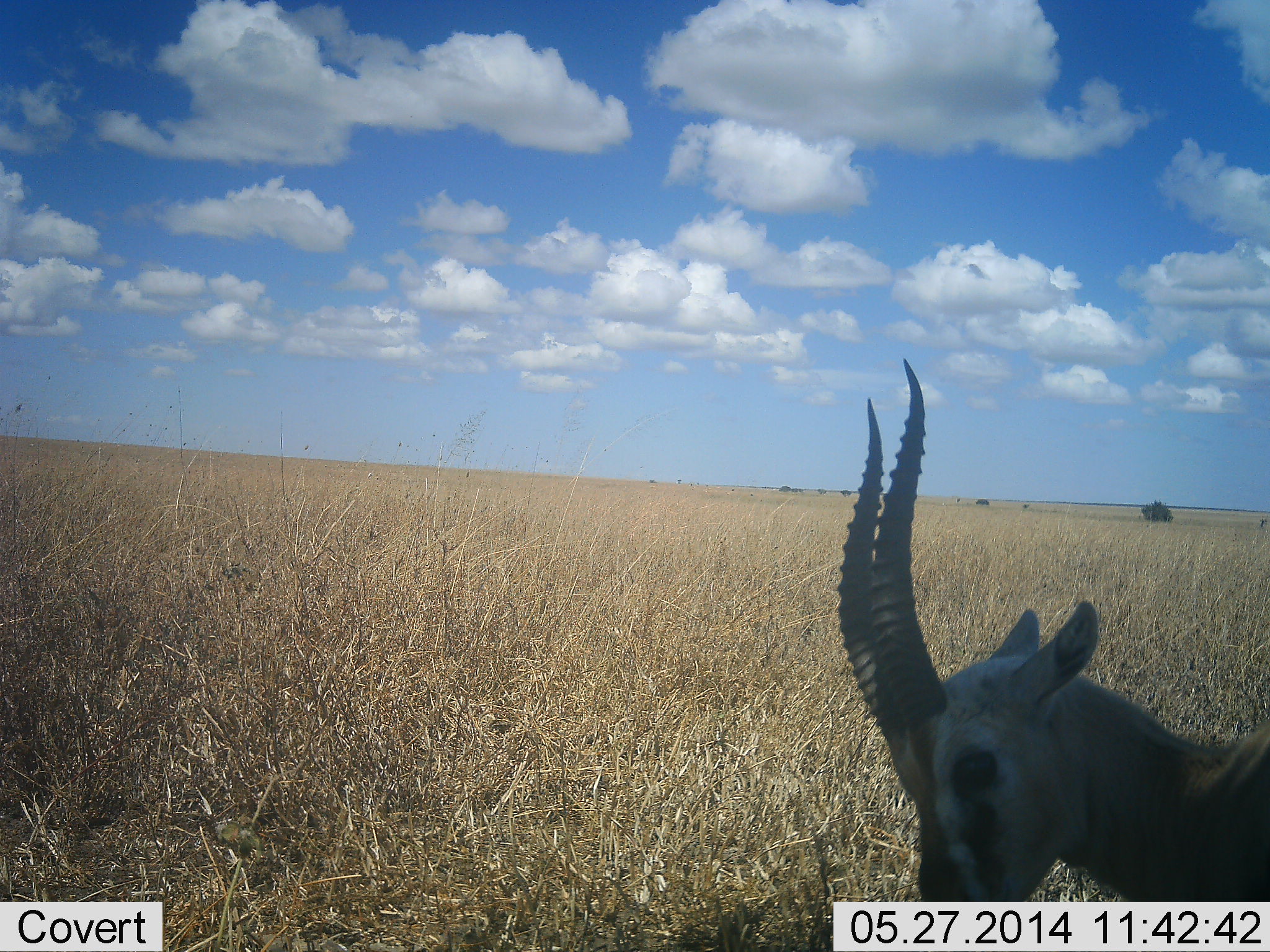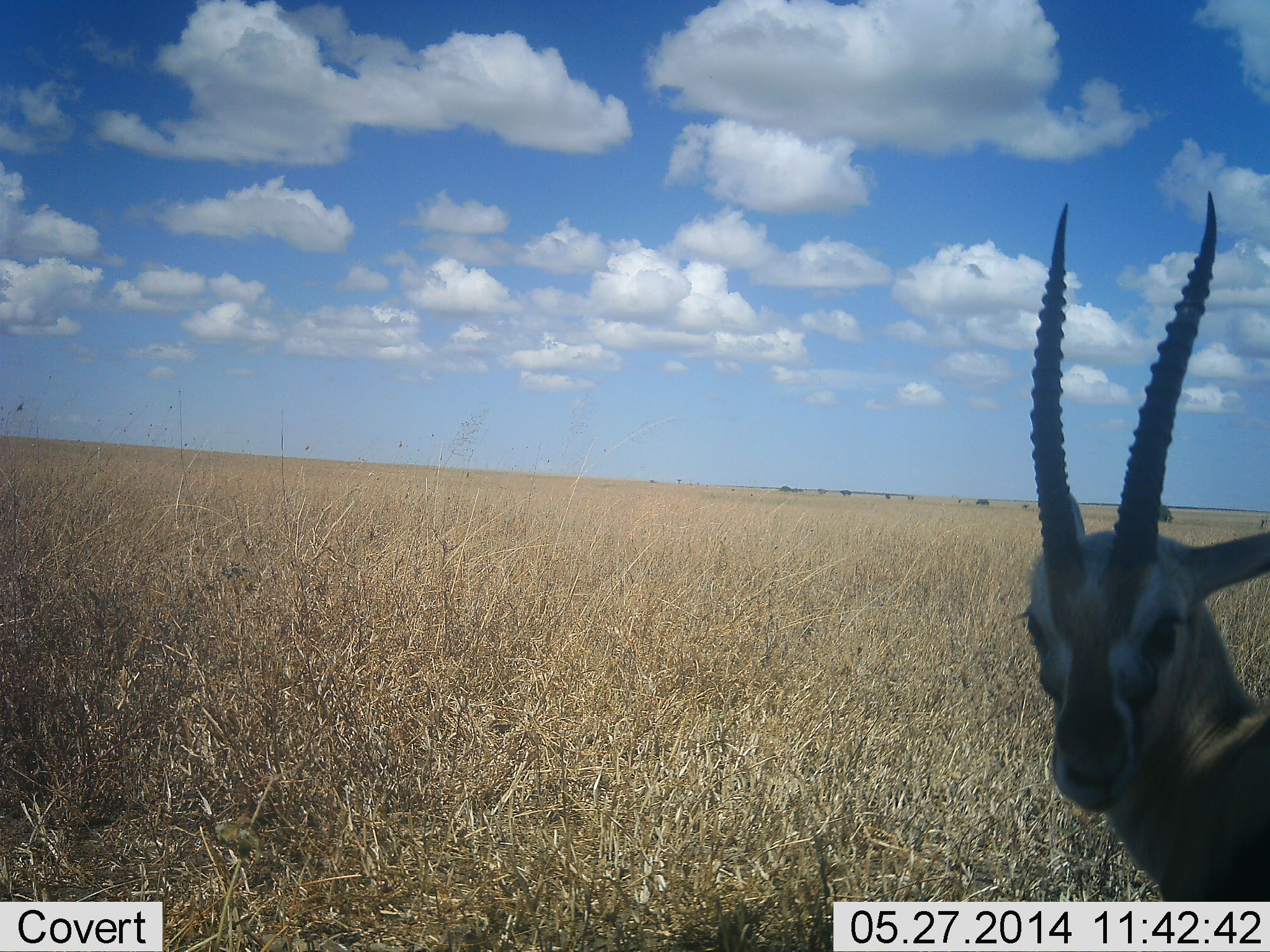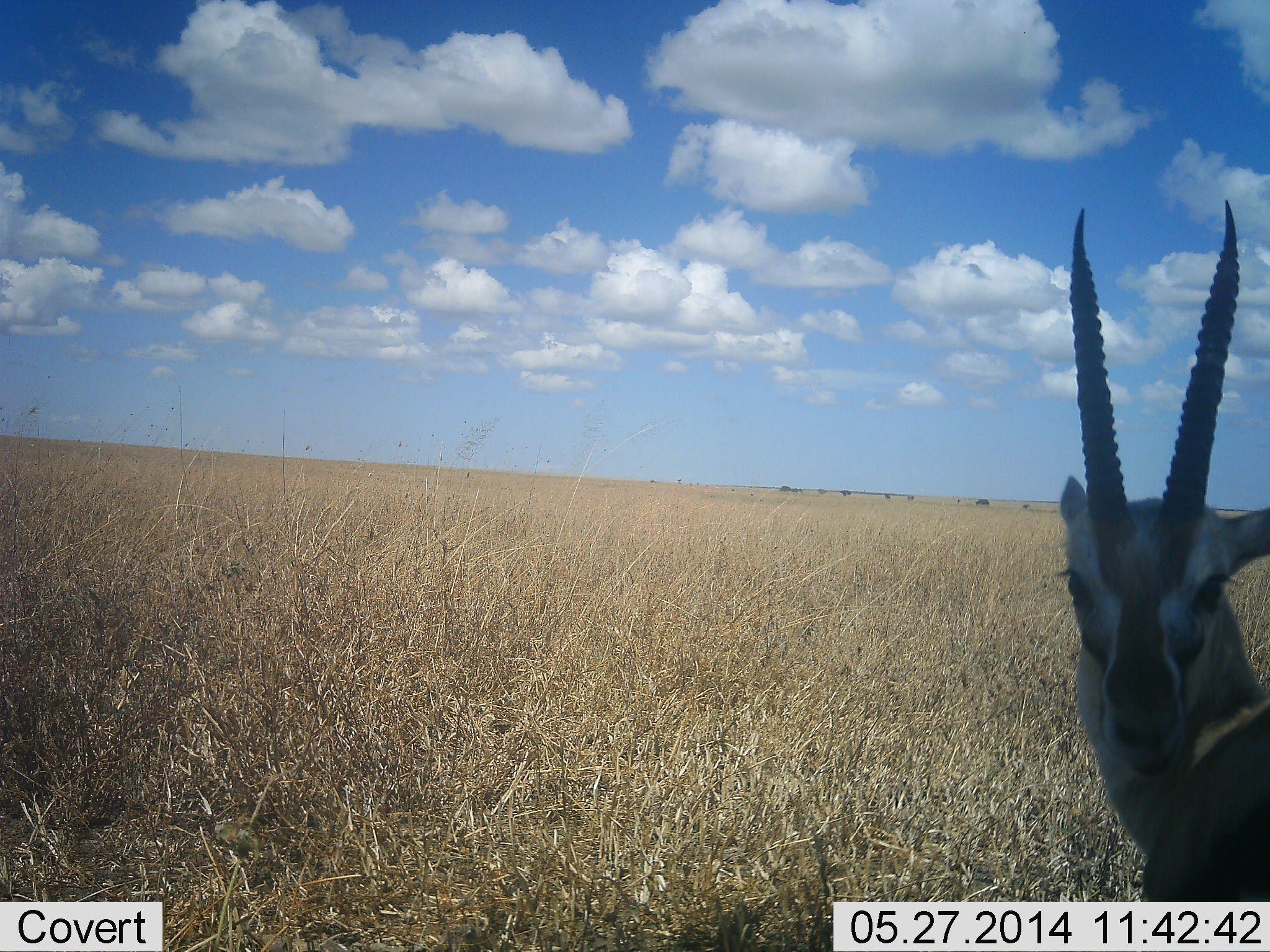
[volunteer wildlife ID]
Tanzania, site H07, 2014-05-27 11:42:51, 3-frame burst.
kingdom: Animalia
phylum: Chordata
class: Mammalia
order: Artiodactyla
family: Bovidae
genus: Eudorcas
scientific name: Eudorcas thomsonii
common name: thomson's gazelle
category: gazellethomsons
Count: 1.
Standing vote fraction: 80%.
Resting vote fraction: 10%.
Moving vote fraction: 10%.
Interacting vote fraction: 0%.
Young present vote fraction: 0%.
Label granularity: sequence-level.